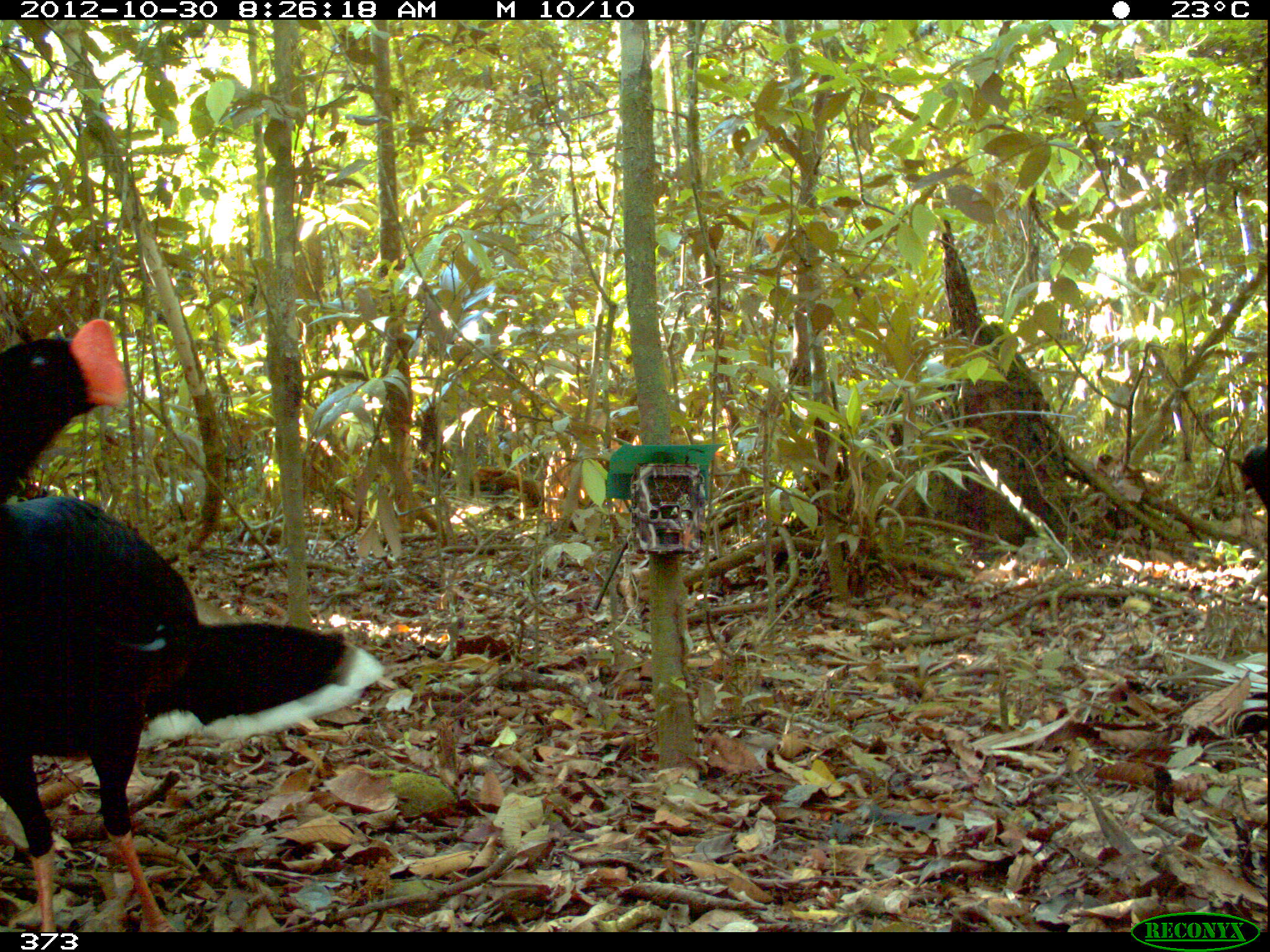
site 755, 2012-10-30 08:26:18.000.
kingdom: Animalia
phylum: Chordata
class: Aves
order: Galliformes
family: Cracidae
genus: Mitu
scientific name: Mitu tuberosum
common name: razor-billed curassow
Mitu tuberosum (razor-billed curassow).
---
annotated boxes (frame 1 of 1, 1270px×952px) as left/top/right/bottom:
mitu tuberosum: 0/315/385/931; 1240/444/1268/509